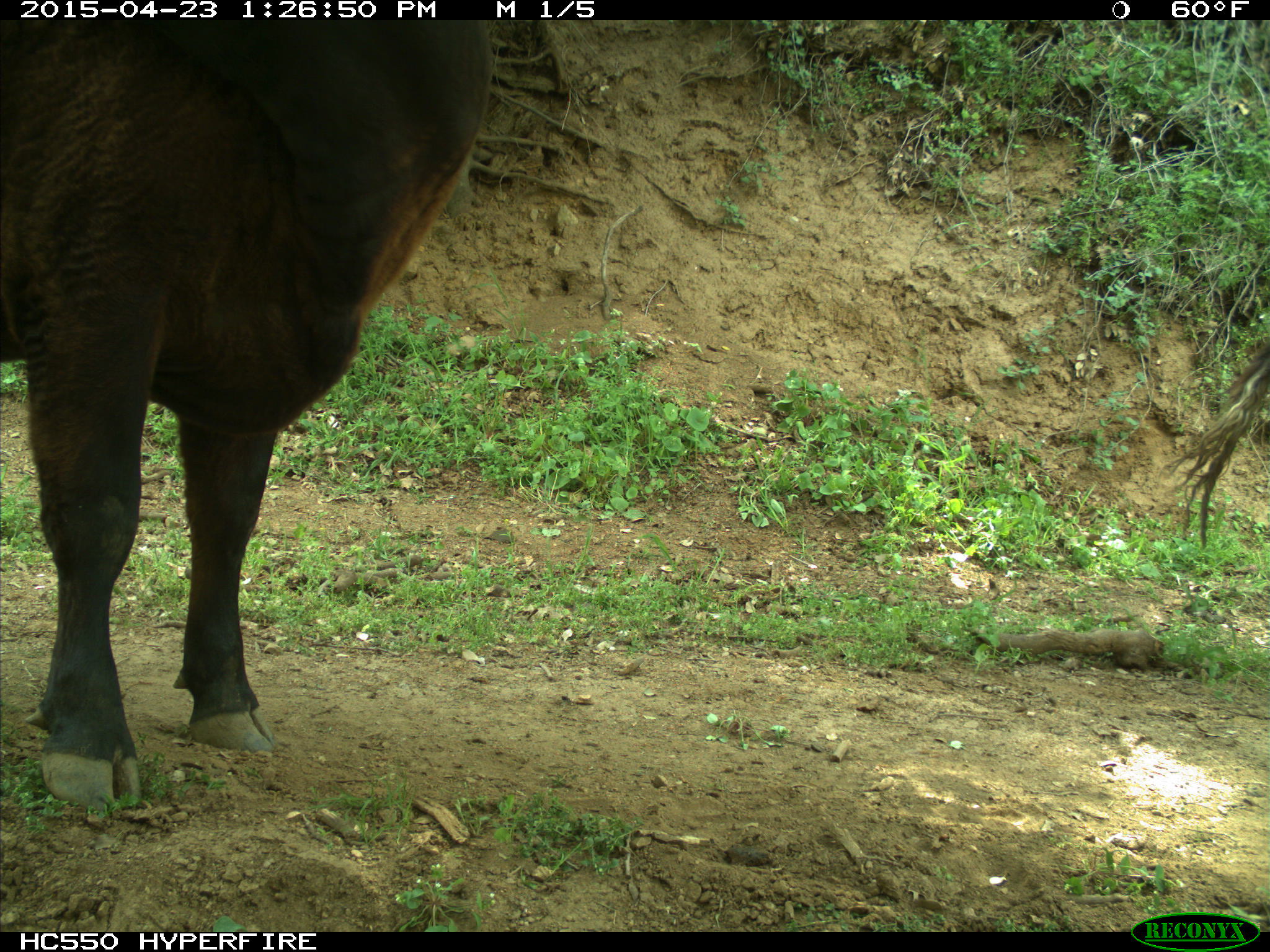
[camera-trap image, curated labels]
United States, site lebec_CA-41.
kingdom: Animalia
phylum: Chordata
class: Mammalia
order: Artiodactyla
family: Bovidae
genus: Bos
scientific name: Bos taurus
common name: domestic cow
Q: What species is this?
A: Bos taurus (domestic cow).